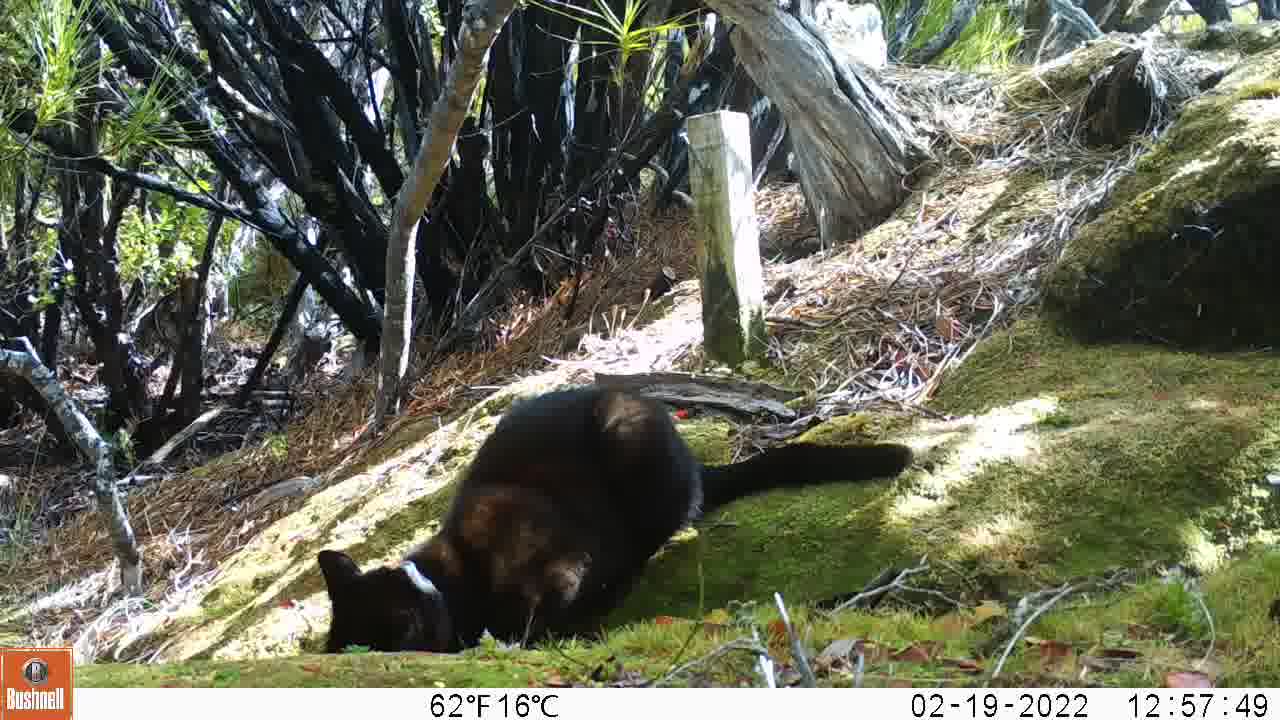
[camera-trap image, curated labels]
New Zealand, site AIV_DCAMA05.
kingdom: Animalia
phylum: Chordata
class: Mammalia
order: Carnivora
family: Felidae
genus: Felis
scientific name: Felis catus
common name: domestic cat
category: cat